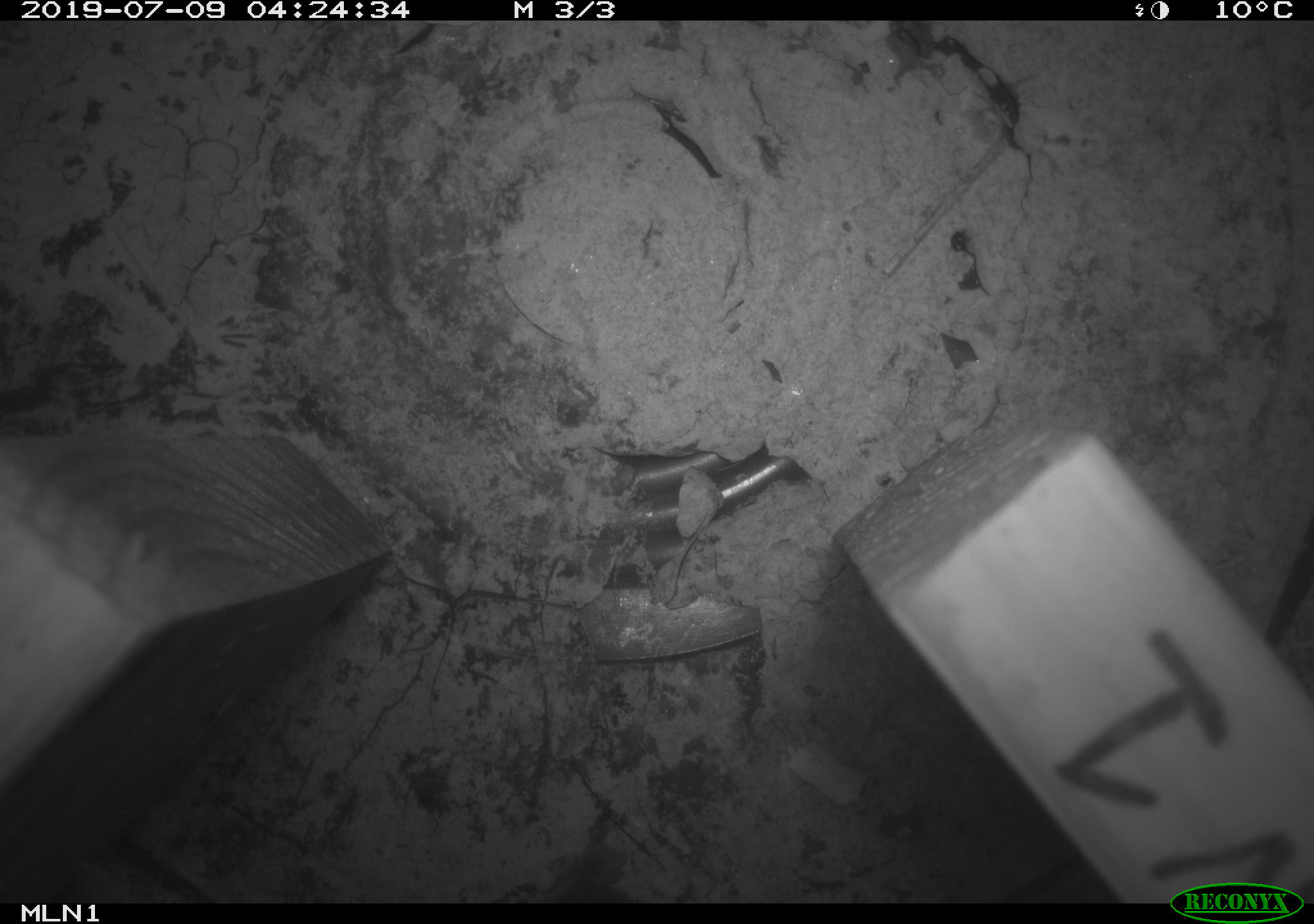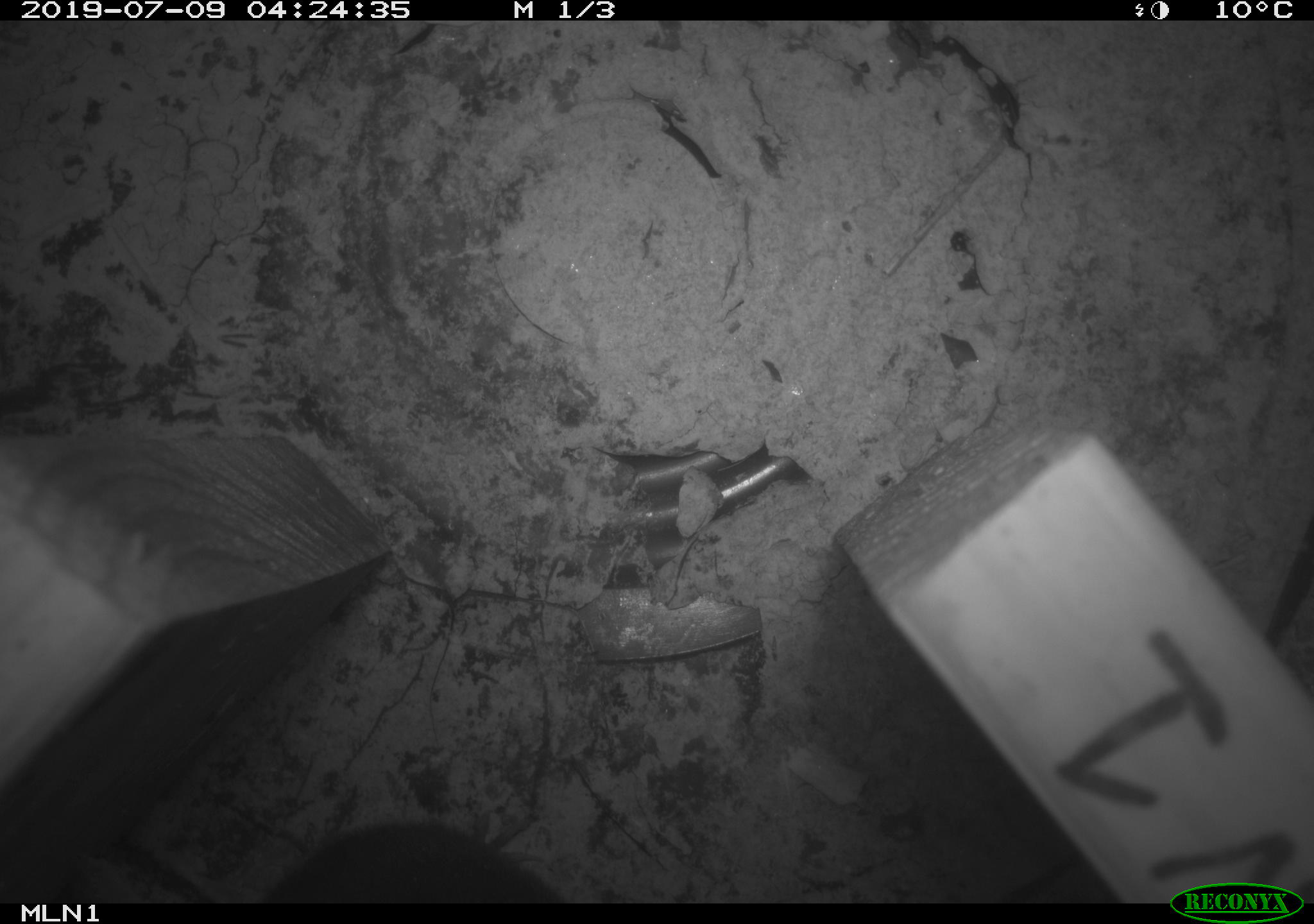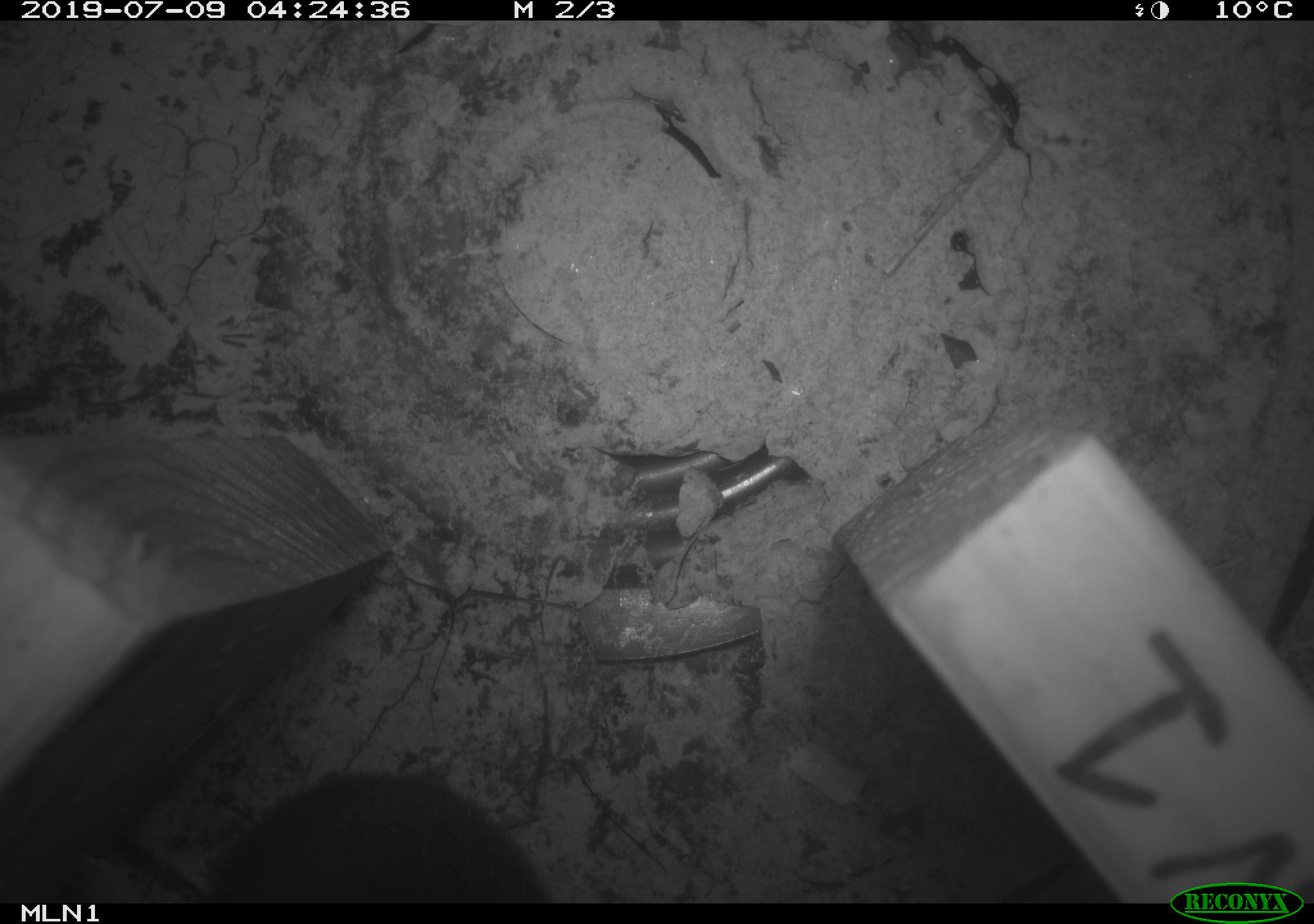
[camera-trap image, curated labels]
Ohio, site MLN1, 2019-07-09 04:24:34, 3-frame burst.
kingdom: Animalia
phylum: Chordata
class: Mammalia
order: Eulipotyphla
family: Talpidae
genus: Condylura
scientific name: Condylura cristata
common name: star-nosed mole